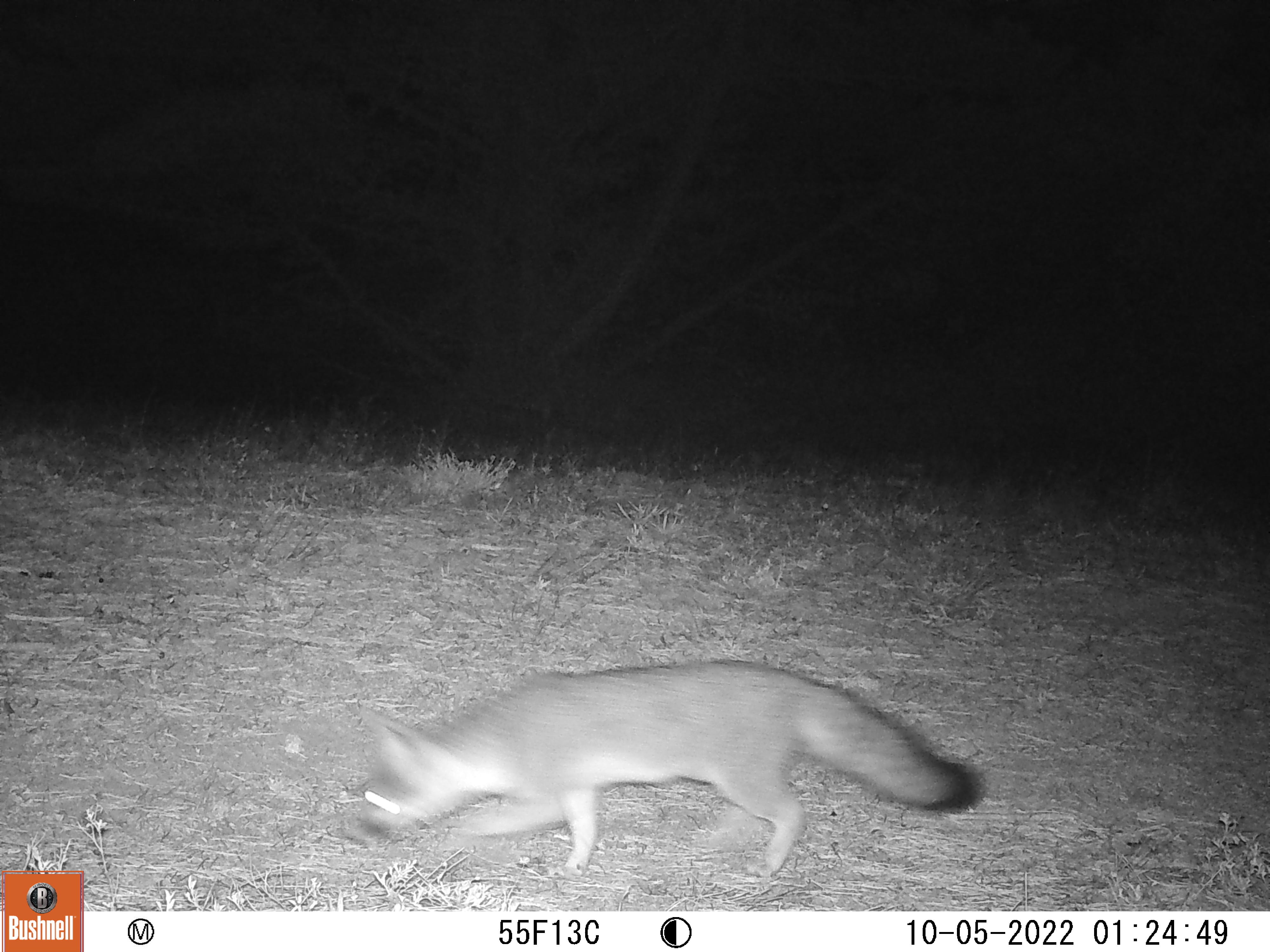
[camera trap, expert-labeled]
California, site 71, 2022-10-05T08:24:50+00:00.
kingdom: Animalia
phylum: Chordata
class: Mammalia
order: Carnivora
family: Canidae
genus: Urocyon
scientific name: Urocyon cinereoargenteus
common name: gray fox